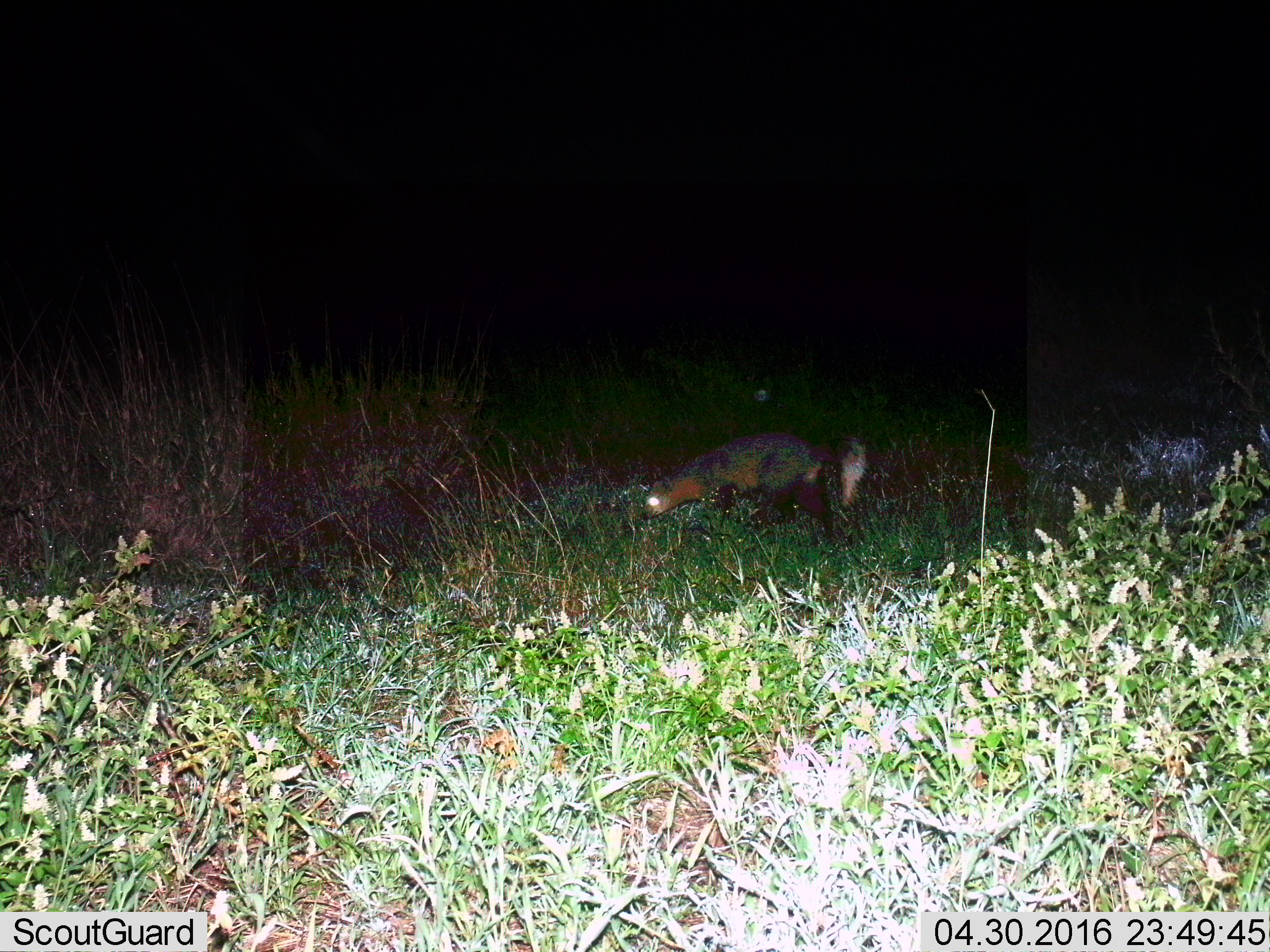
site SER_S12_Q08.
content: unidentified animal